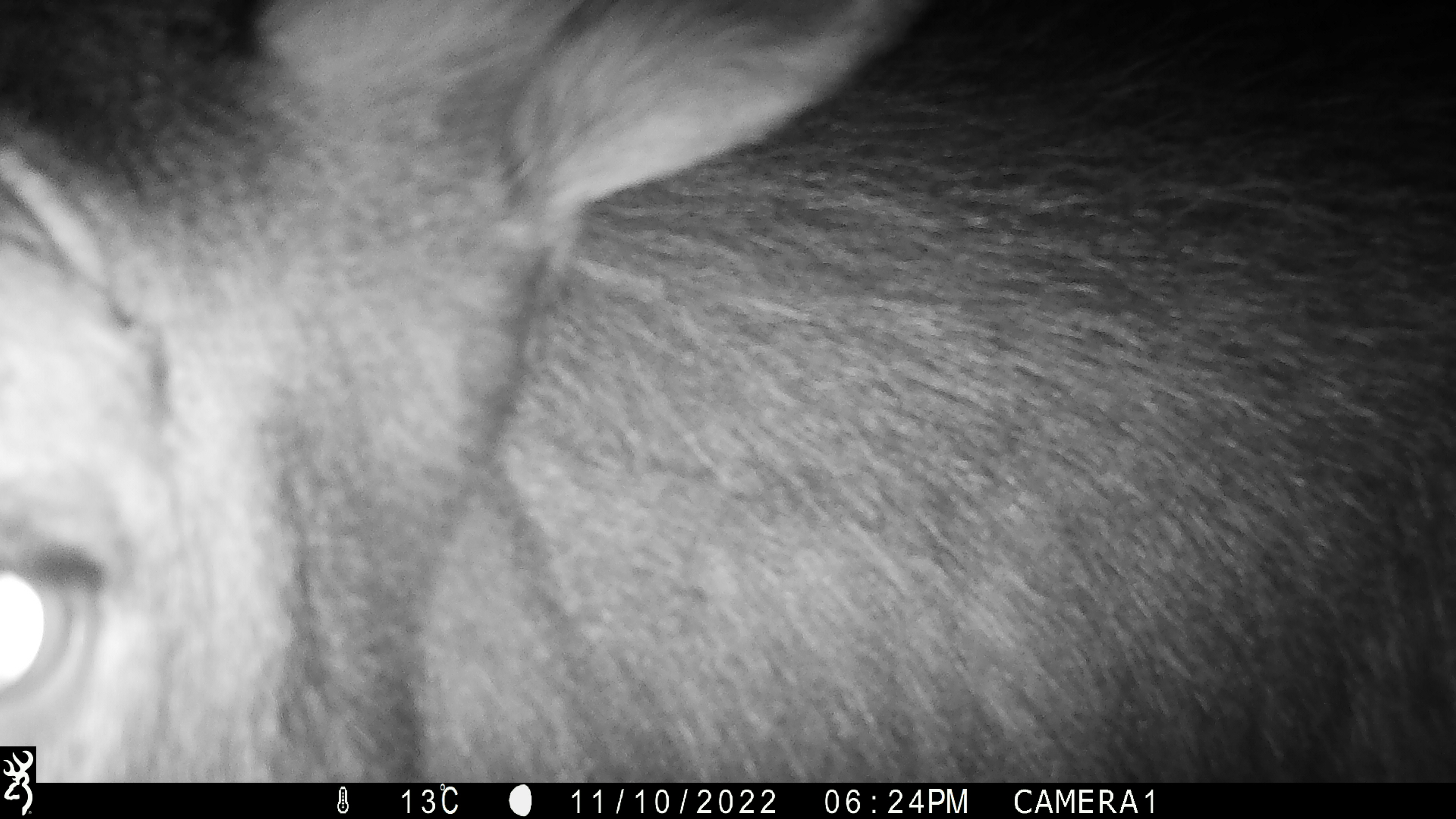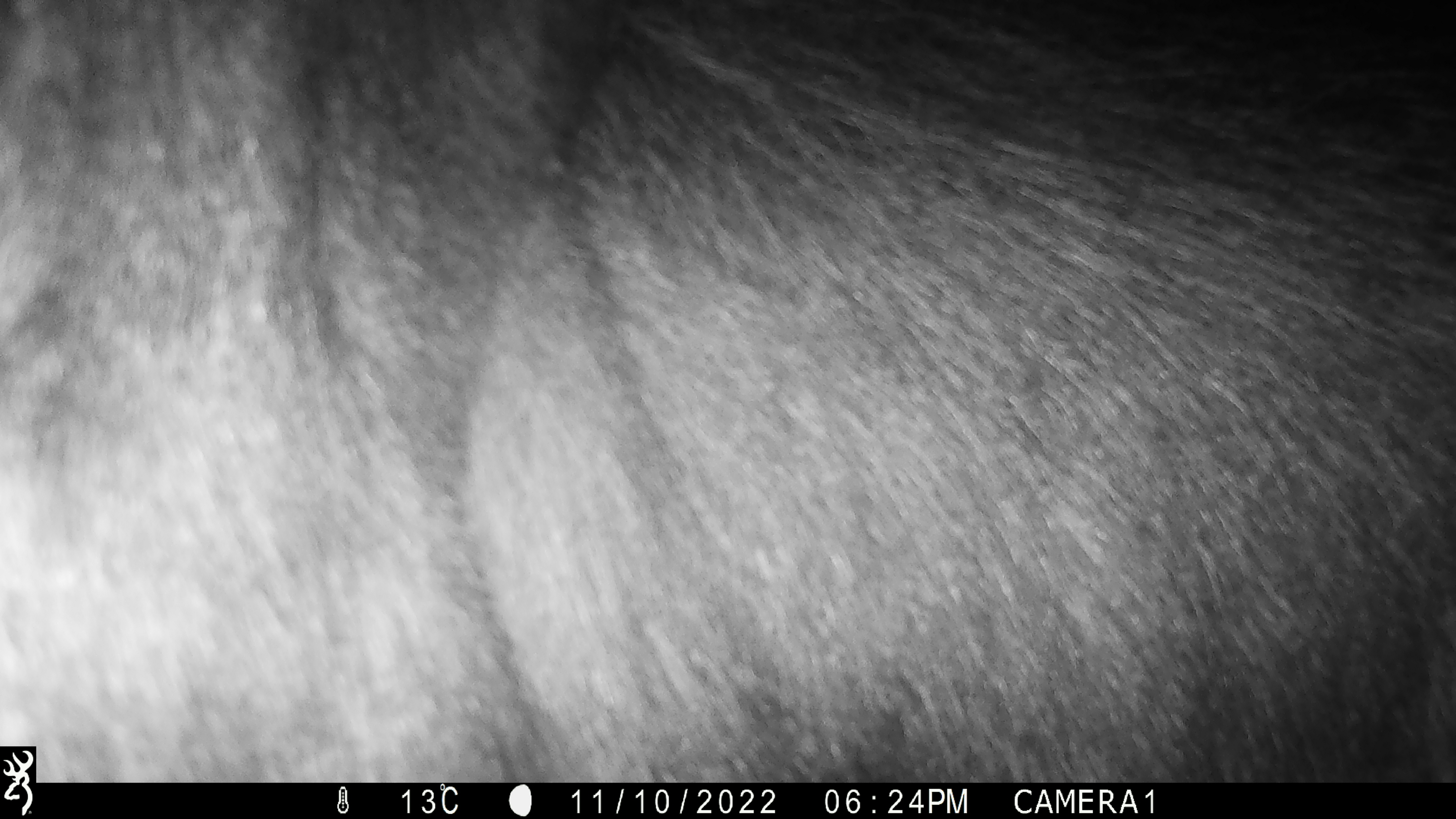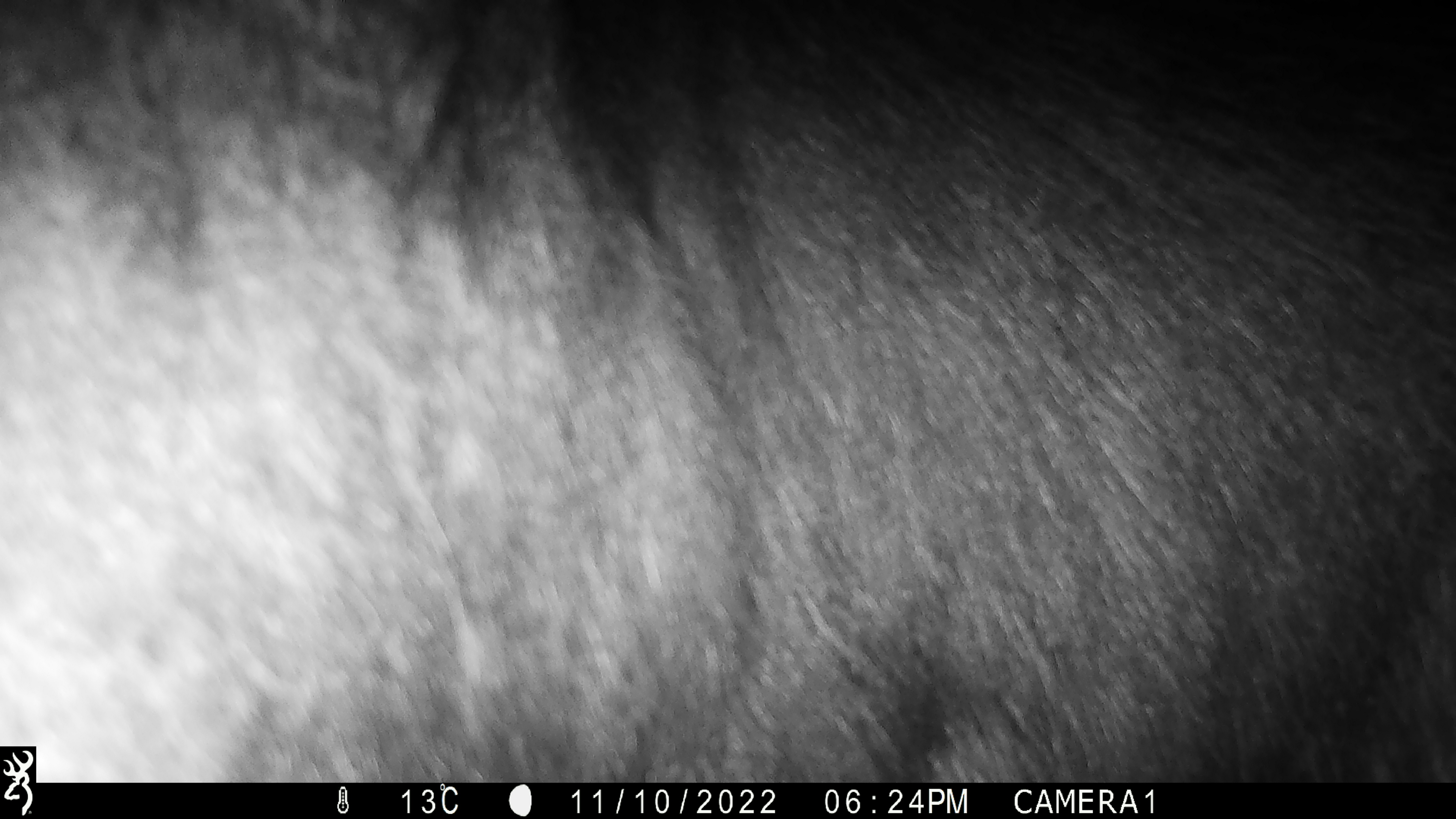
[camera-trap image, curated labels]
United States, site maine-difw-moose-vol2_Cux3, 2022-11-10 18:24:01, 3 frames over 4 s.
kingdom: Animalia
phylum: Chordata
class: Mammalia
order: Artiodactyla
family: Cervidae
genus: Alces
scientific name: Alces alces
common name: moose